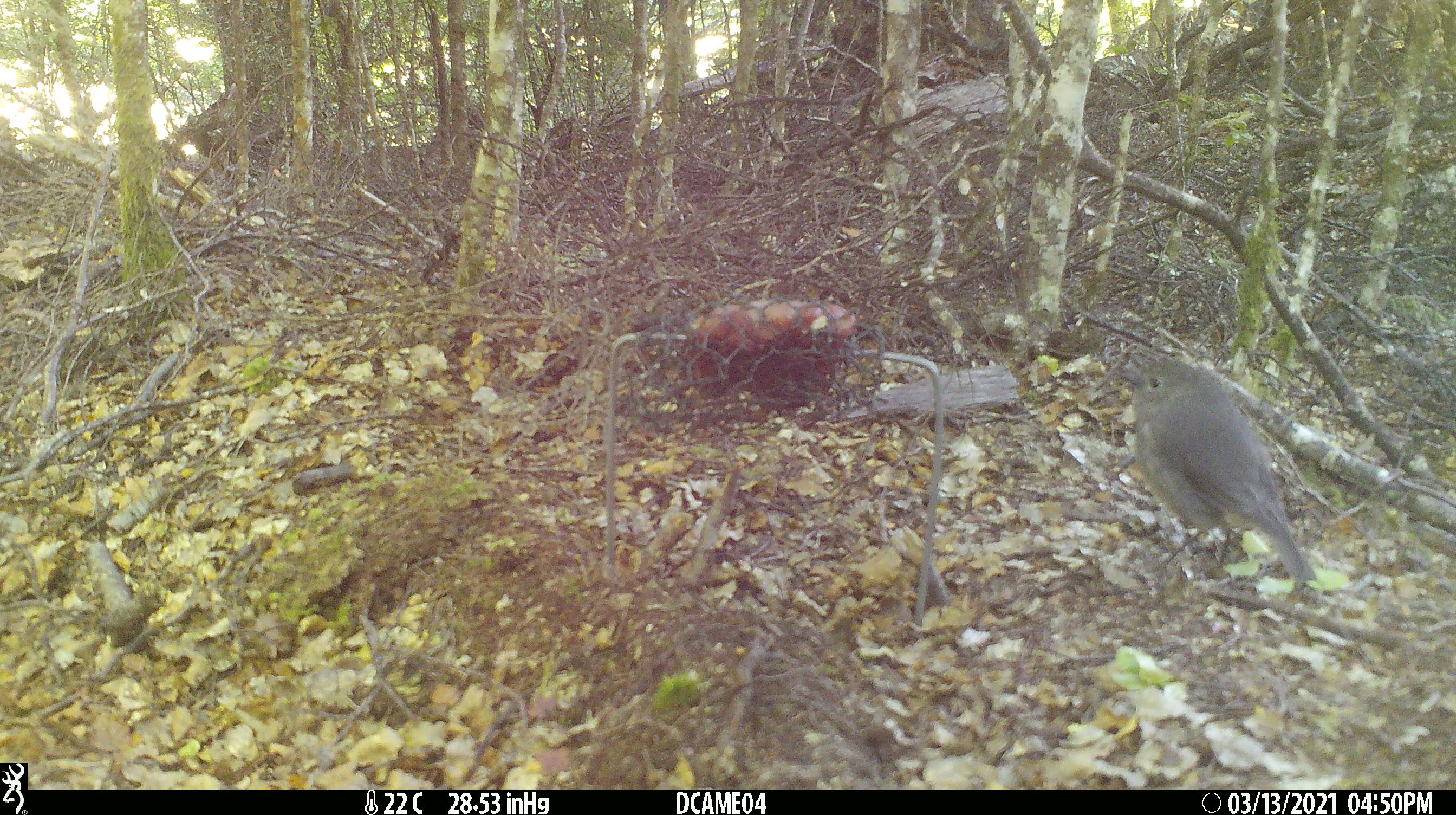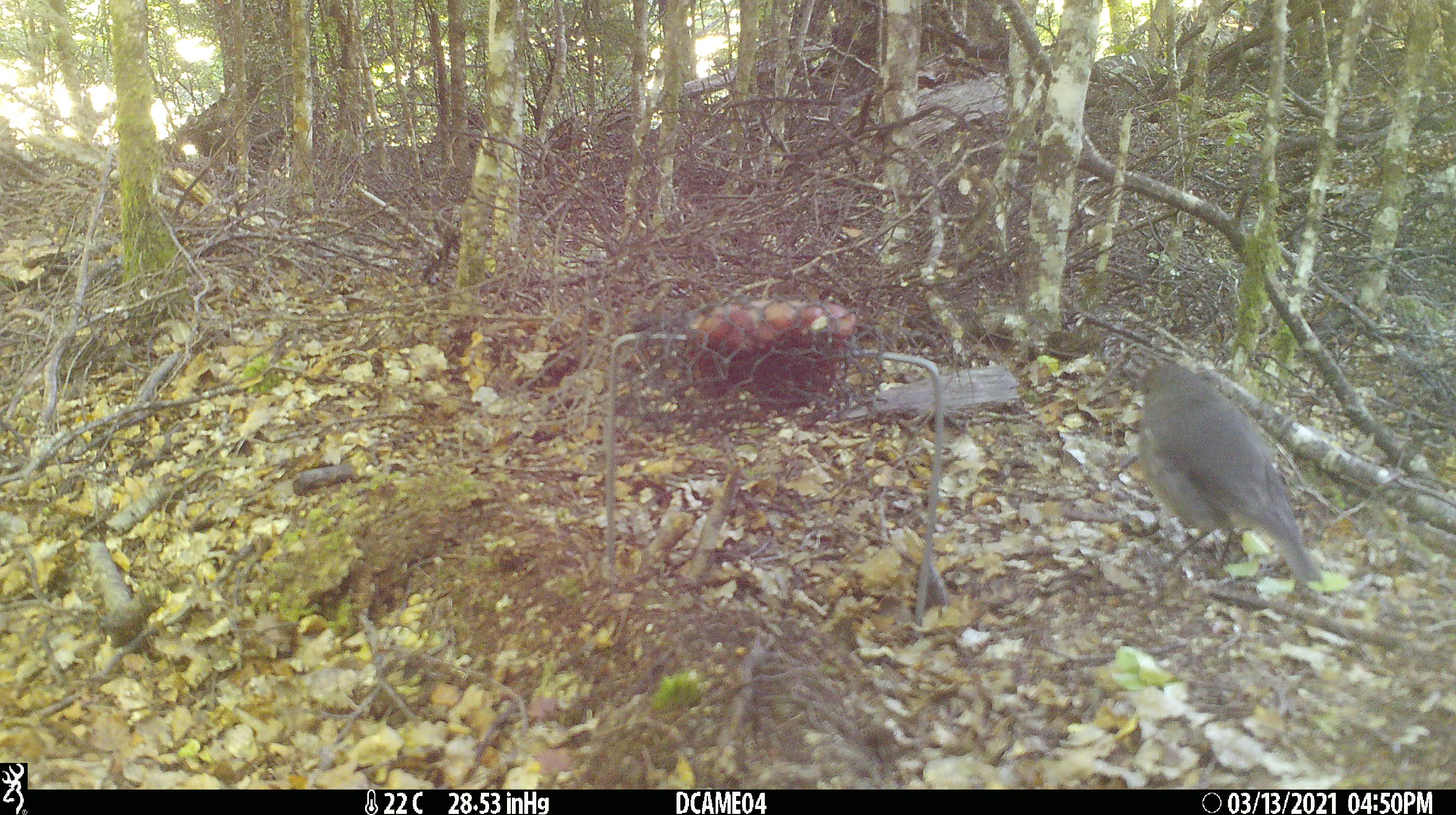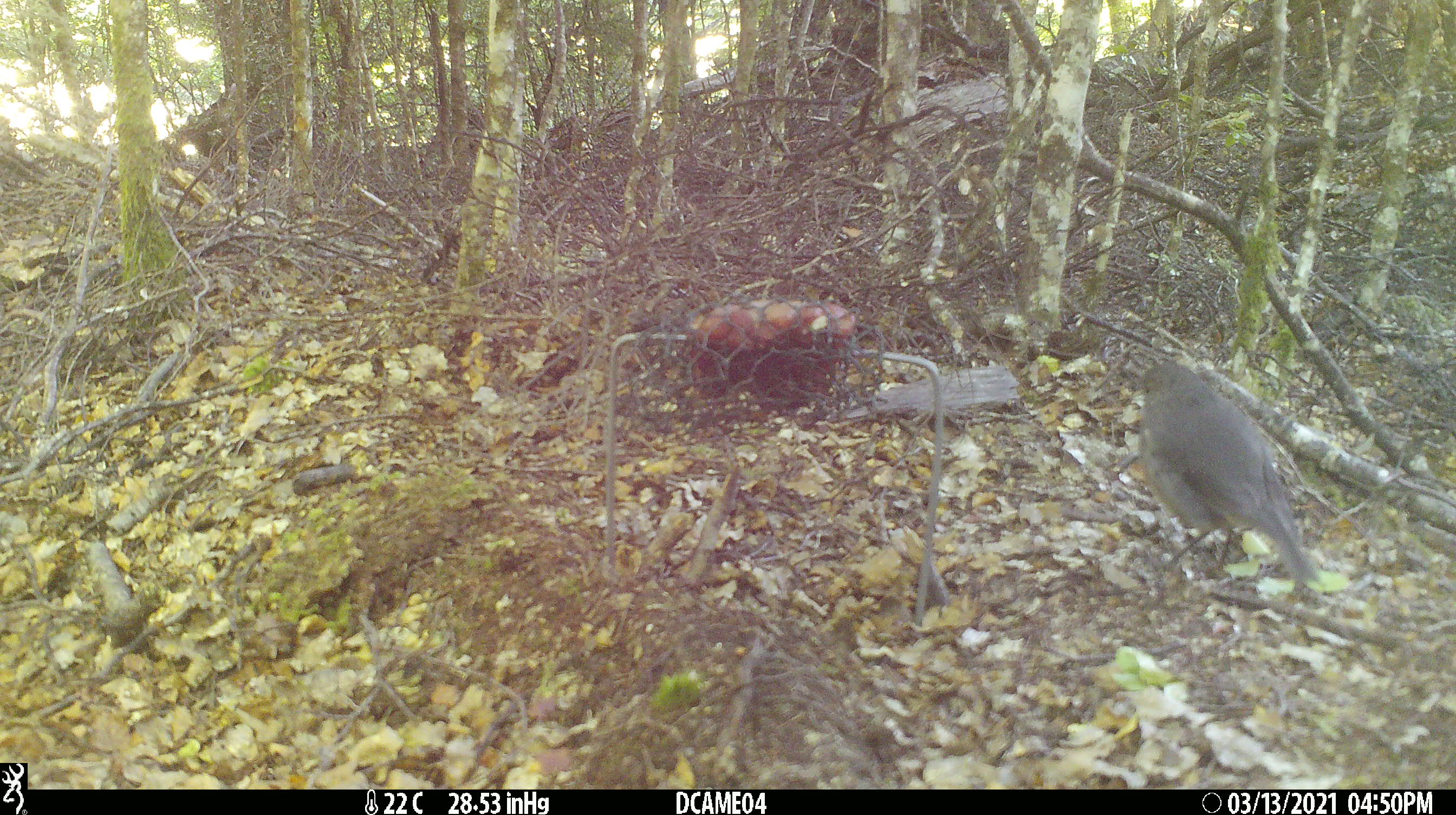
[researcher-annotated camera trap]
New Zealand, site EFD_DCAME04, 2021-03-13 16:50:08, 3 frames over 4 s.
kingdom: Animalia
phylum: Chordata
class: Aves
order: Passeriformes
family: Petroicidae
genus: Petroica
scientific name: Petroica australis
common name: new zealand robin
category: robin